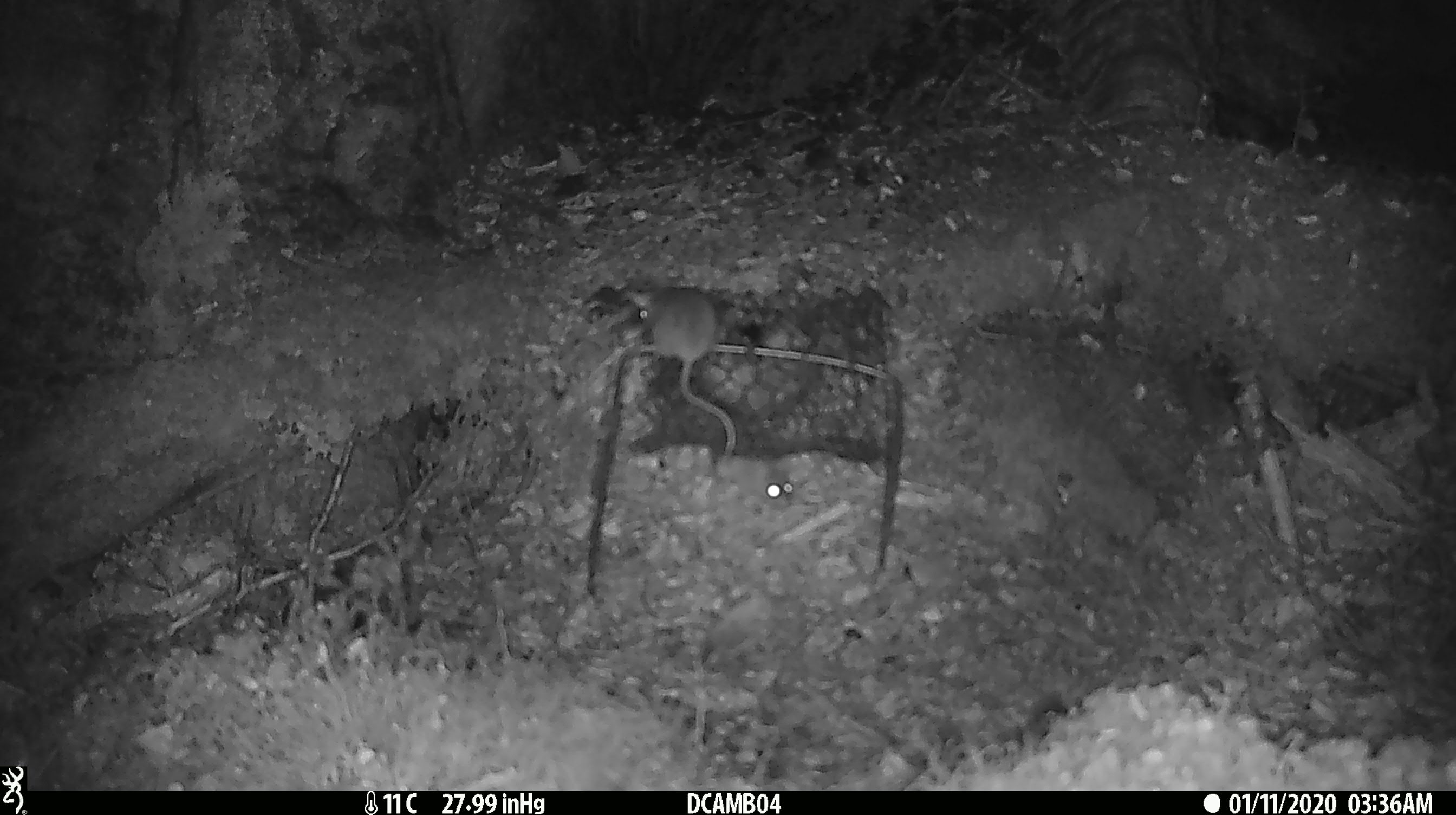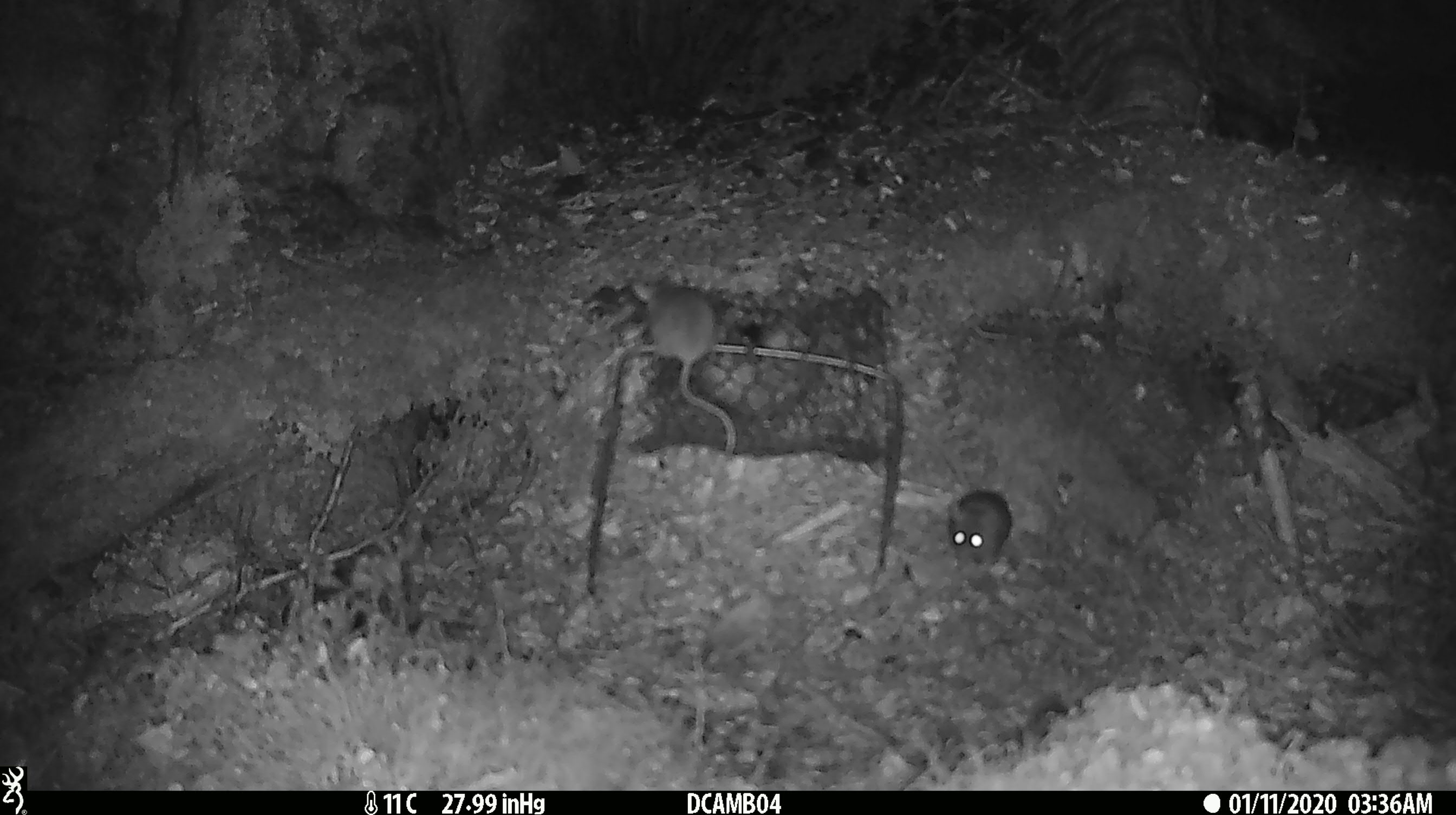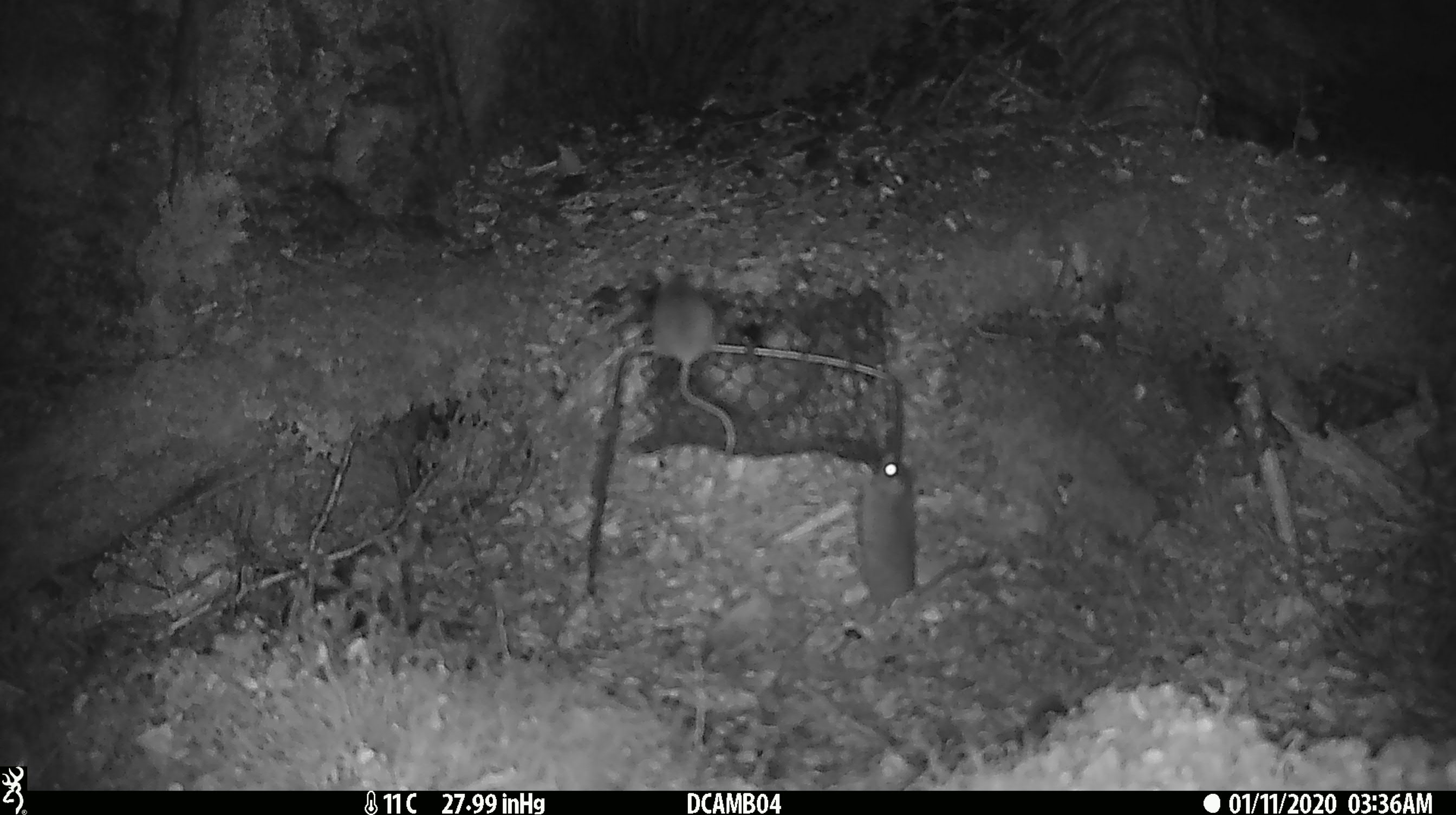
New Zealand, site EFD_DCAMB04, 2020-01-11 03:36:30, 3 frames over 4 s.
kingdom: Animalia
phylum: Chordata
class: Mammalia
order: Rodentia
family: Muridae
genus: Mus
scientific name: Mus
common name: mouse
Mouse (Mus).